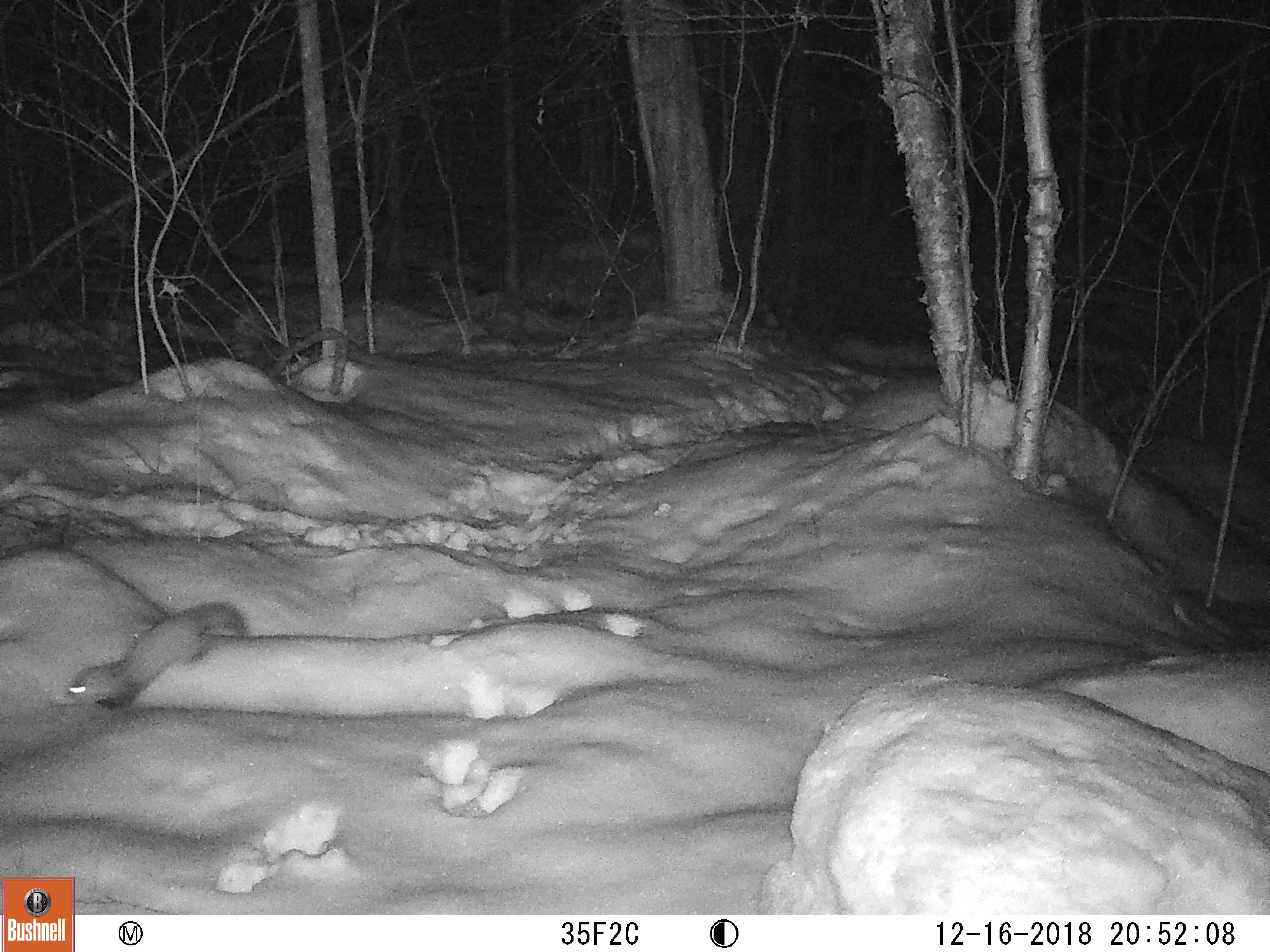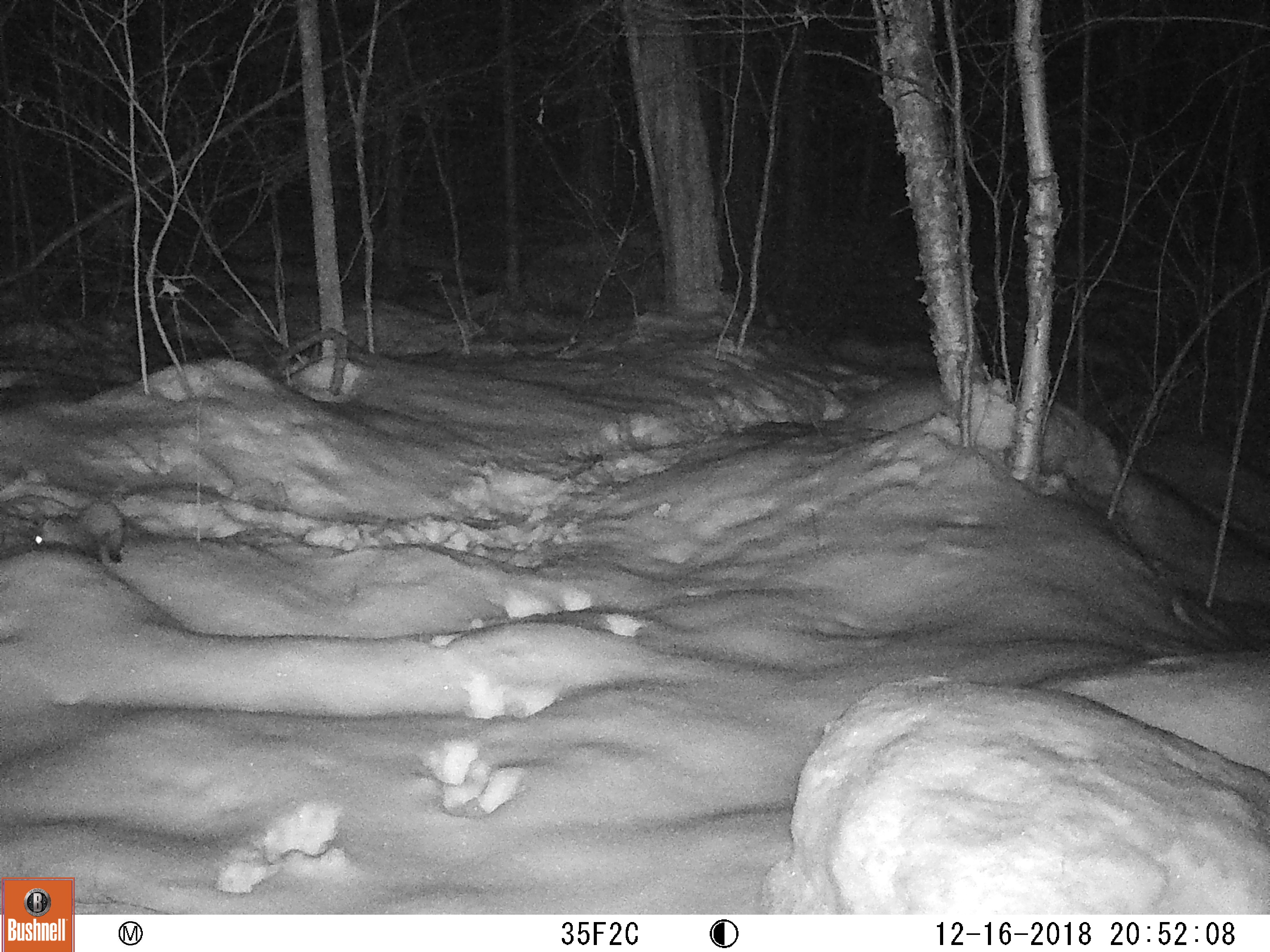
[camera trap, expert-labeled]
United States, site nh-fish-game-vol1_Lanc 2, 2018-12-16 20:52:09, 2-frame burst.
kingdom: Animalia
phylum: Chordata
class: Mammalia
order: Carnivora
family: Mustelidae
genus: Martes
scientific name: Martes americana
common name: american marten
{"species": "american marten (Martes americana)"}